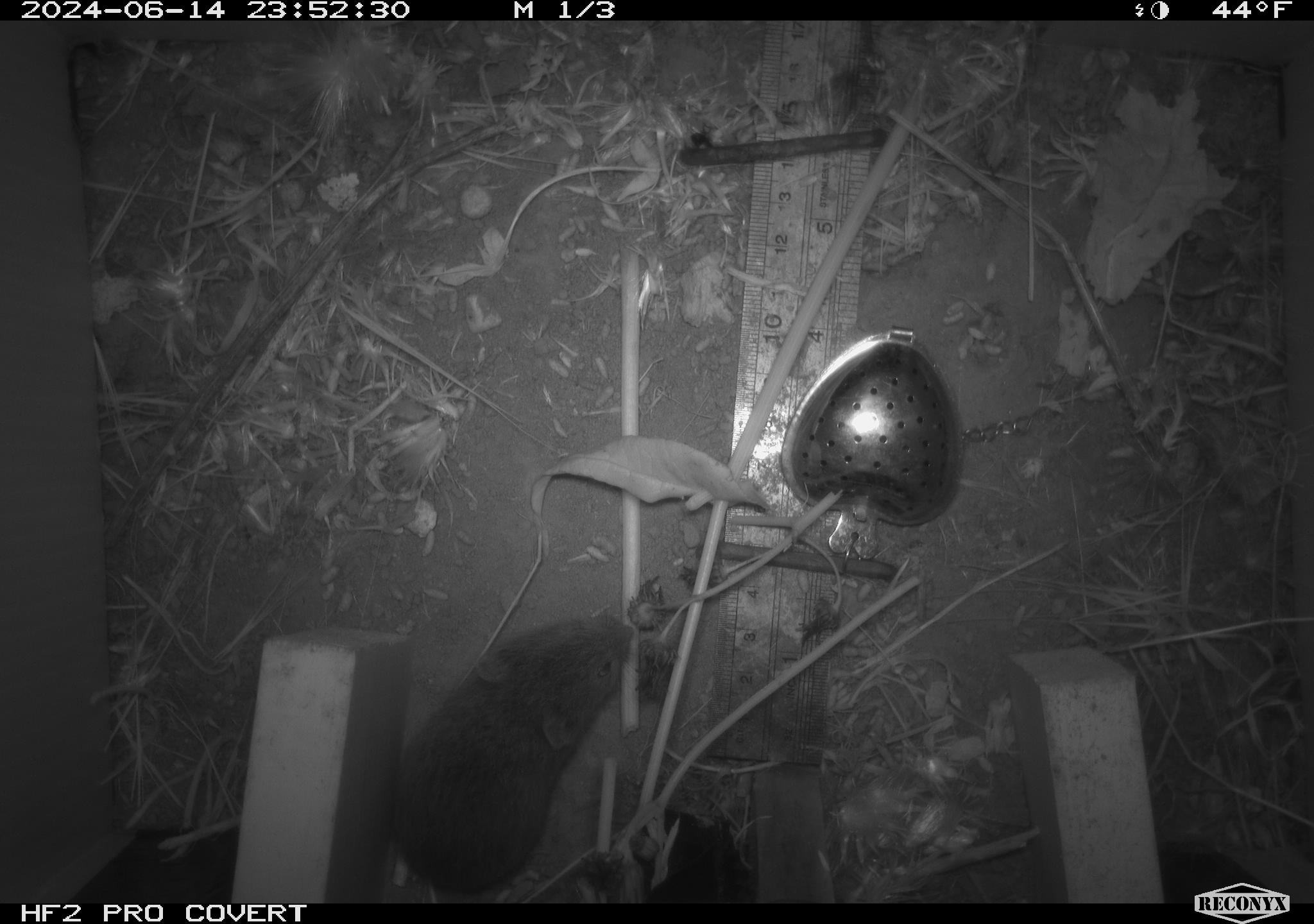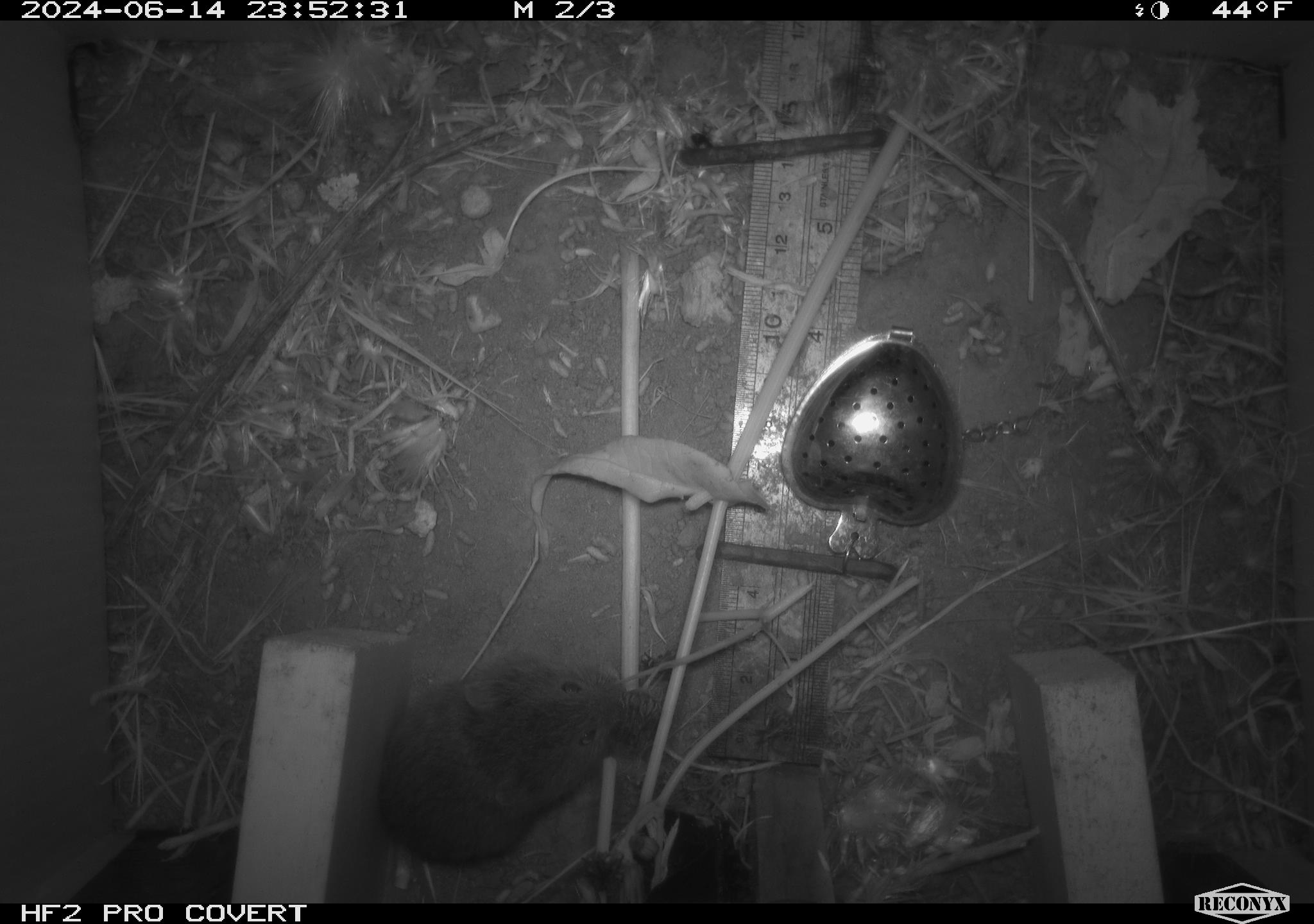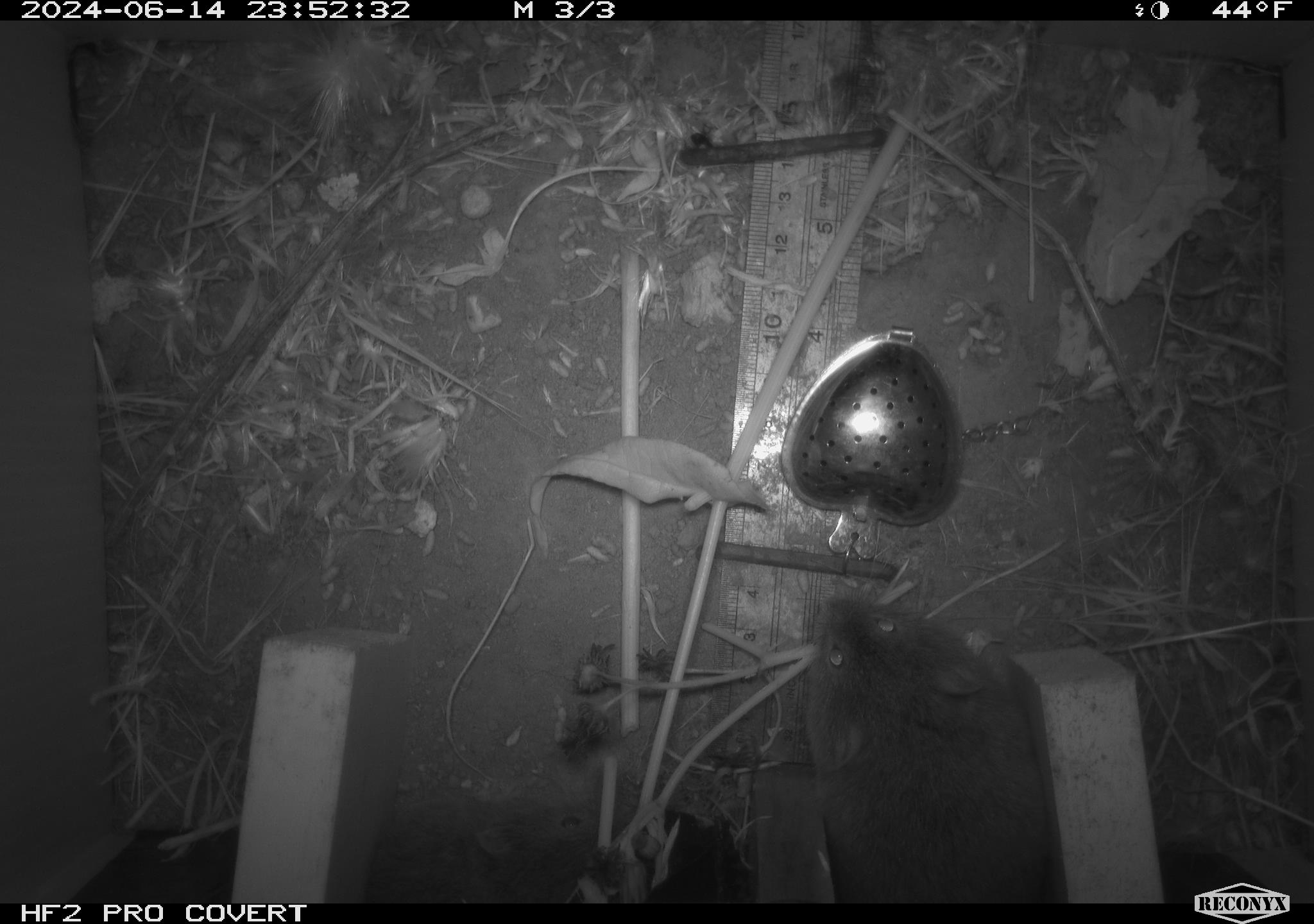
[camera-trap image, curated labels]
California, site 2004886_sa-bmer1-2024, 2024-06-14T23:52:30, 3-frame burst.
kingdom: Animalia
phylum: Chordata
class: Mammalia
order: Rodentia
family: Cricetidae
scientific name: Cricetidae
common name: hamsters, voles, lemmings, and allies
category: cricetidae family